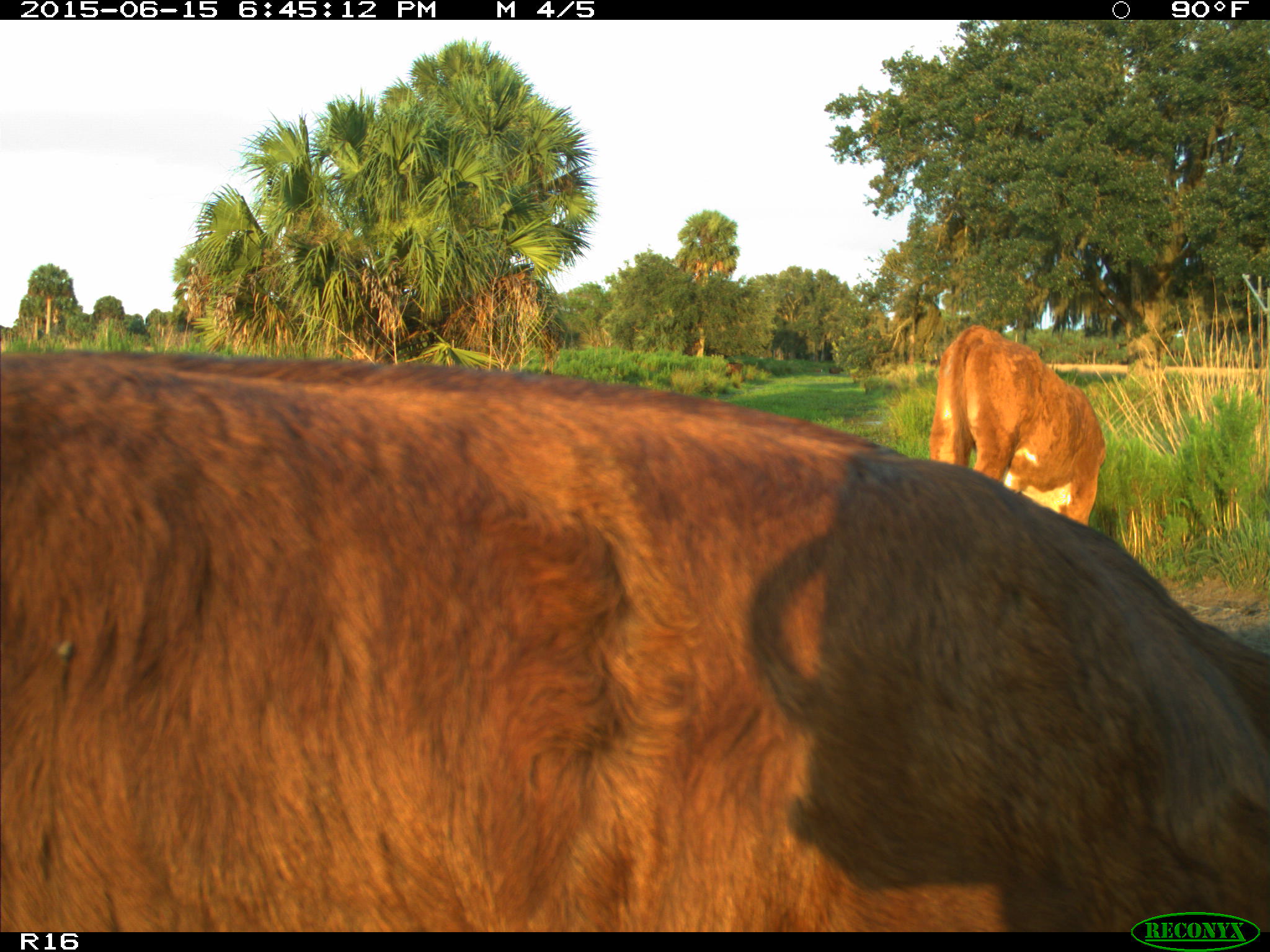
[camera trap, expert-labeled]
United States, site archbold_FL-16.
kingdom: Animalia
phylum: Chordata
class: Mammalia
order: Artiodactyla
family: Bovidae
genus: Bos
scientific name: Bos taurus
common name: domestic cow